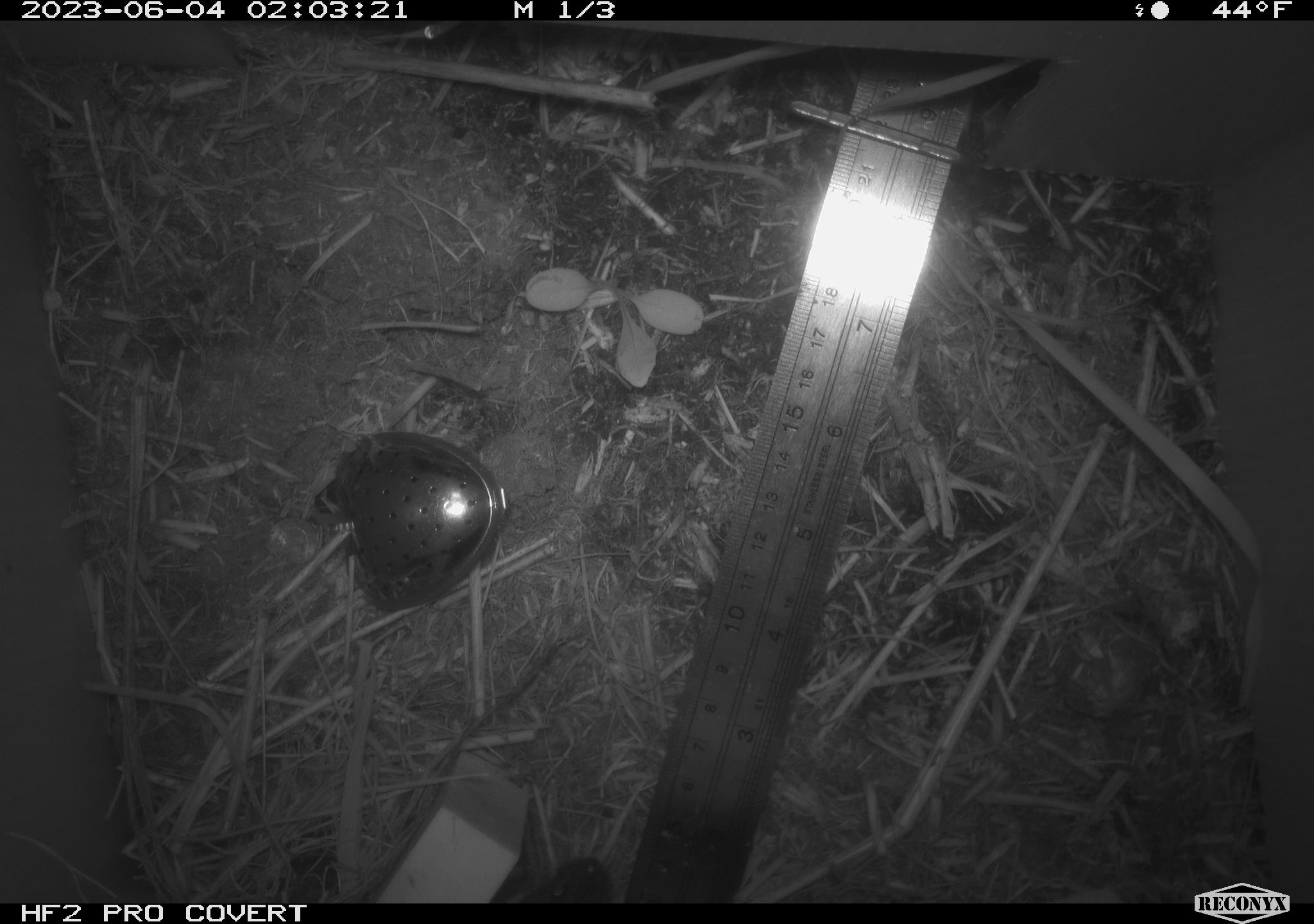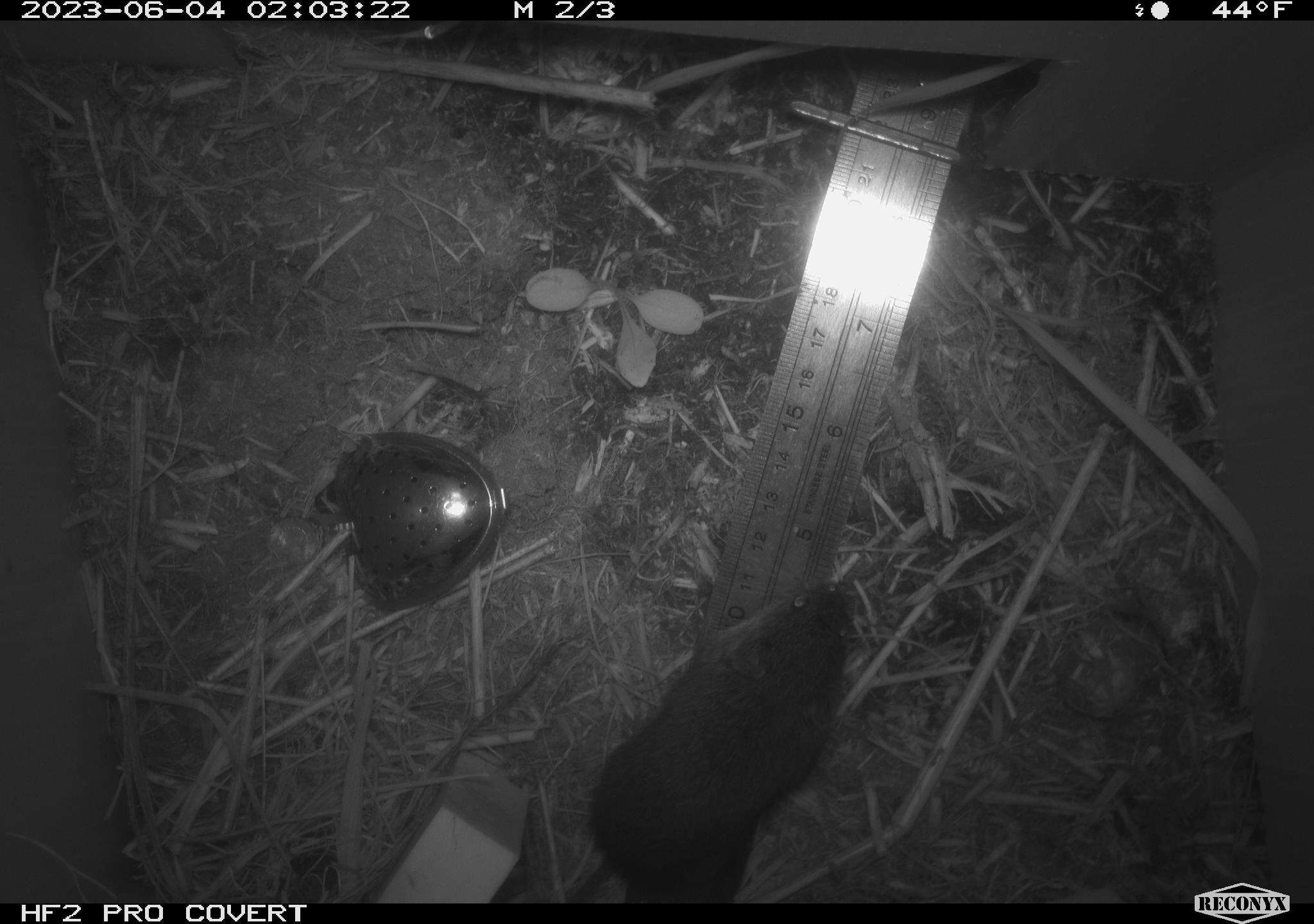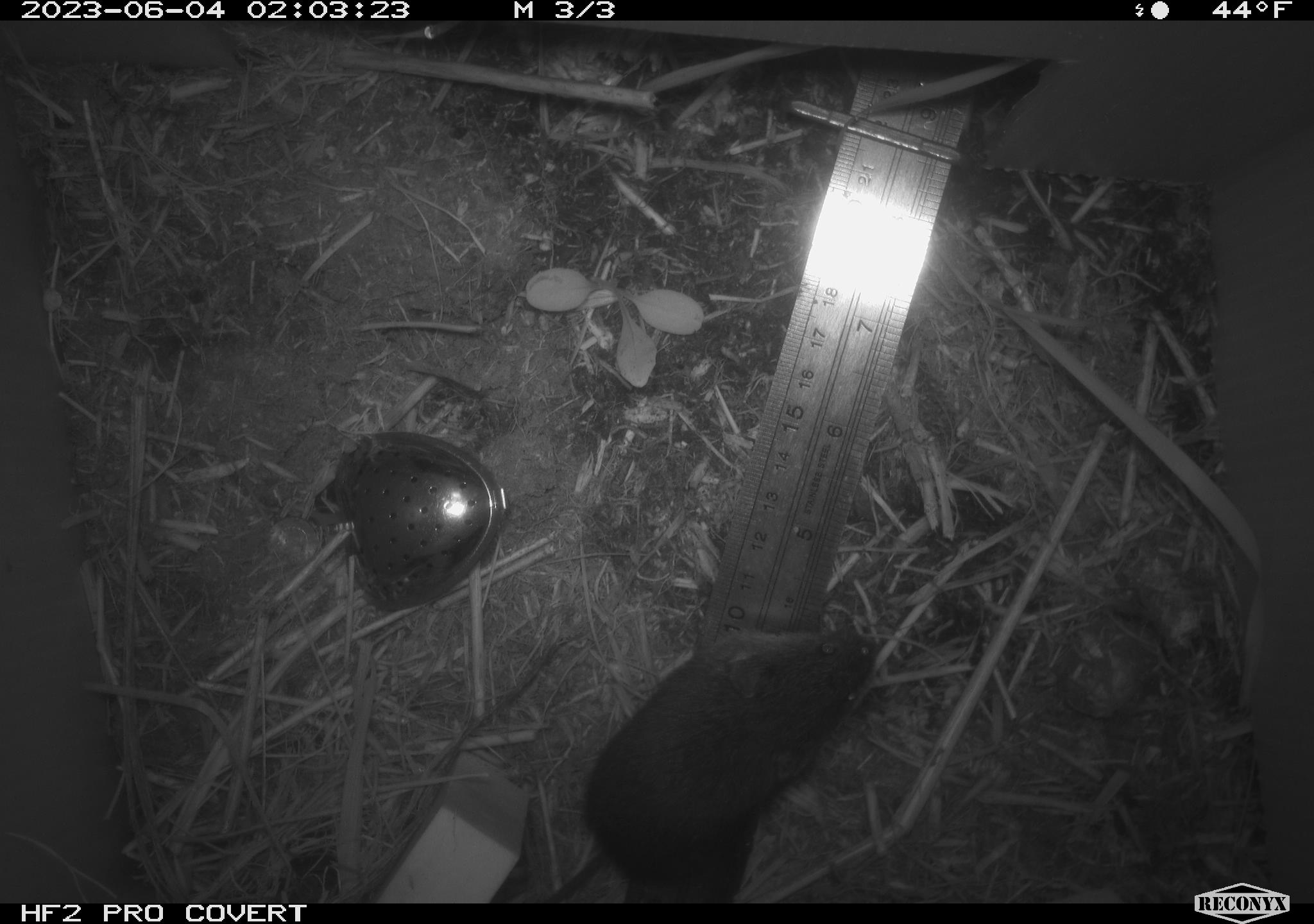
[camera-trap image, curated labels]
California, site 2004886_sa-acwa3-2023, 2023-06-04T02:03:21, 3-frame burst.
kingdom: Animalia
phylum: Chordata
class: Mammalia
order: Rodentia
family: Cricetidae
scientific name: Arvicolinae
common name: voles, lemmings, and muskrats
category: arvicolinae subfamily